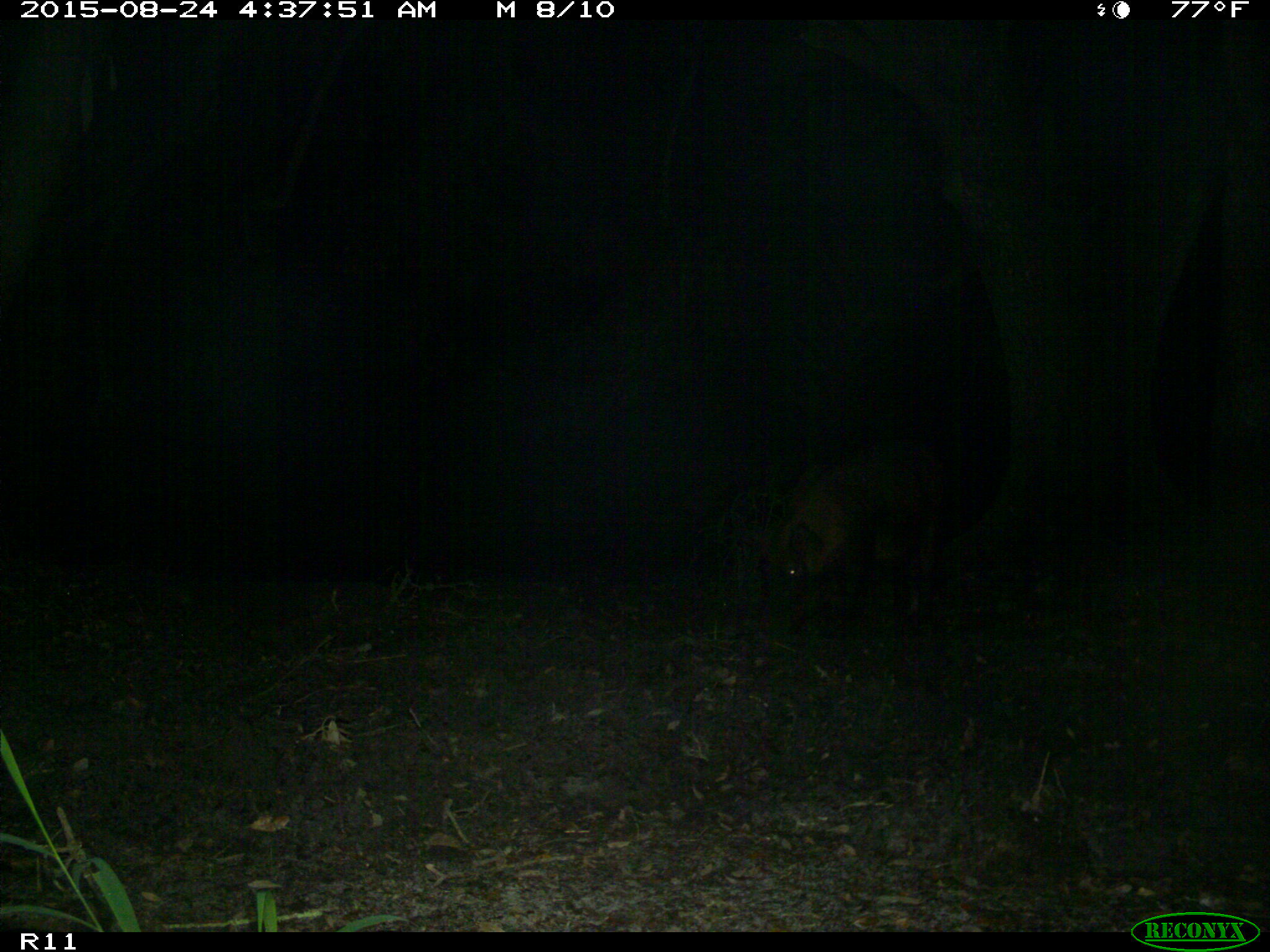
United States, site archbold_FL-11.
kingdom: Animalia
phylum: Chordata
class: Mammalia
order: Artiodactyla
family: Suidae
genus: Sus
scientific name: Sus scrofa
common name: wild boar